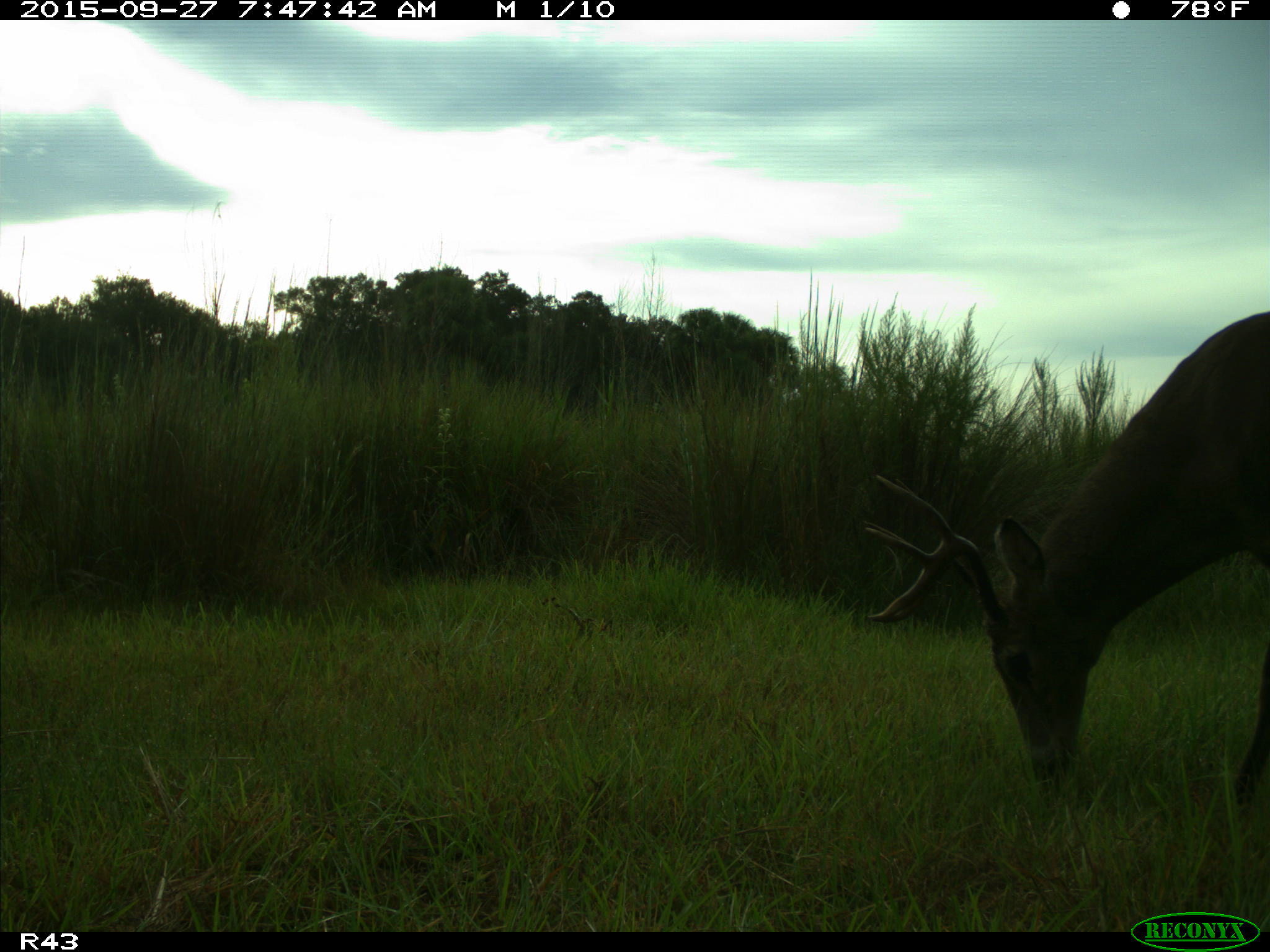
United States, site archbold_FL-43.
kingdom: Animalia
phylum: Chordata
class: Mammalia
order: Artiodactyla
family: Cervidae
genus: Odocoileus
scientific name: Odocoileus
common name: deer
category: unidentified deer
Unidentified deer (deer) (Odocoileus).